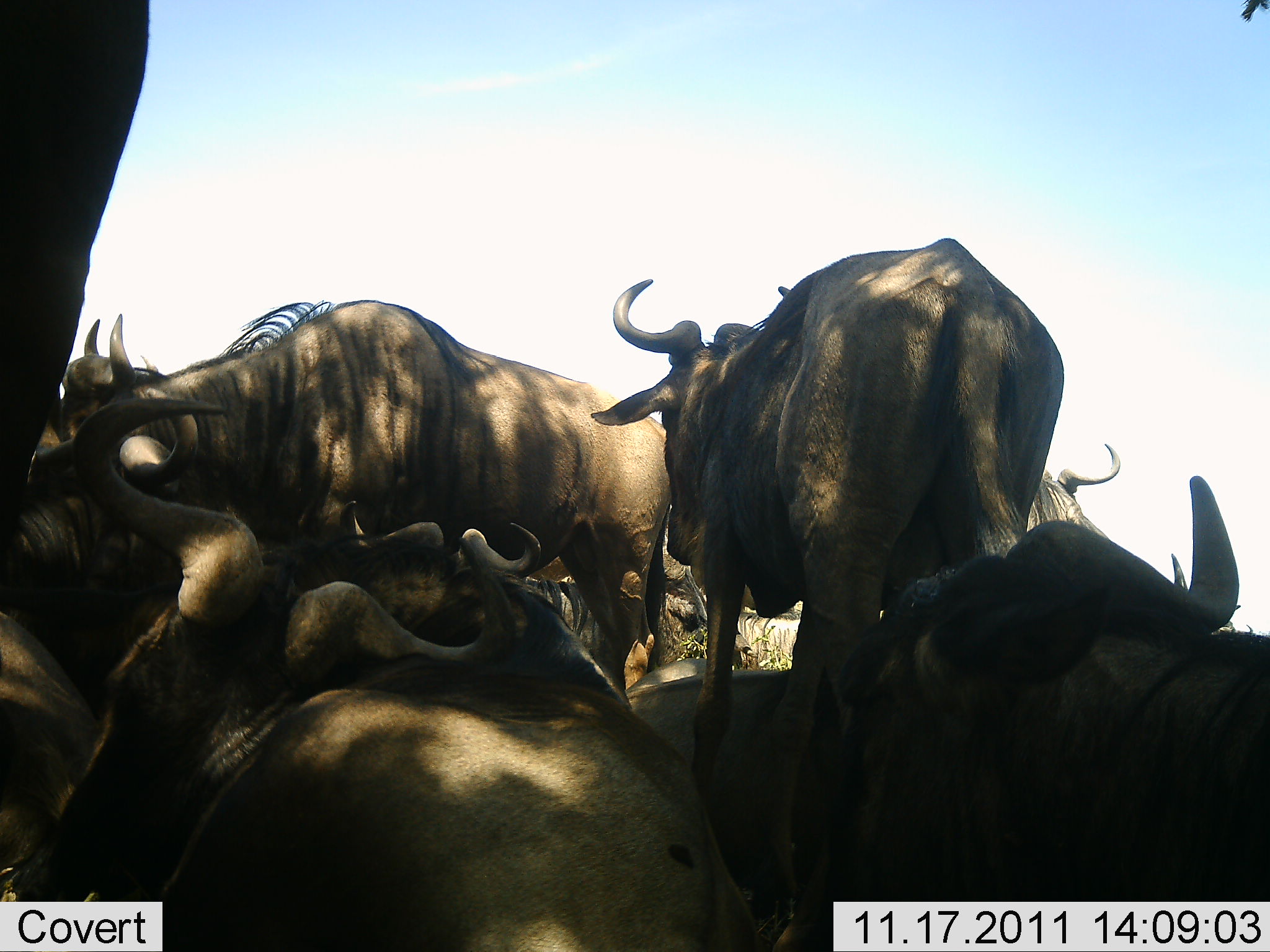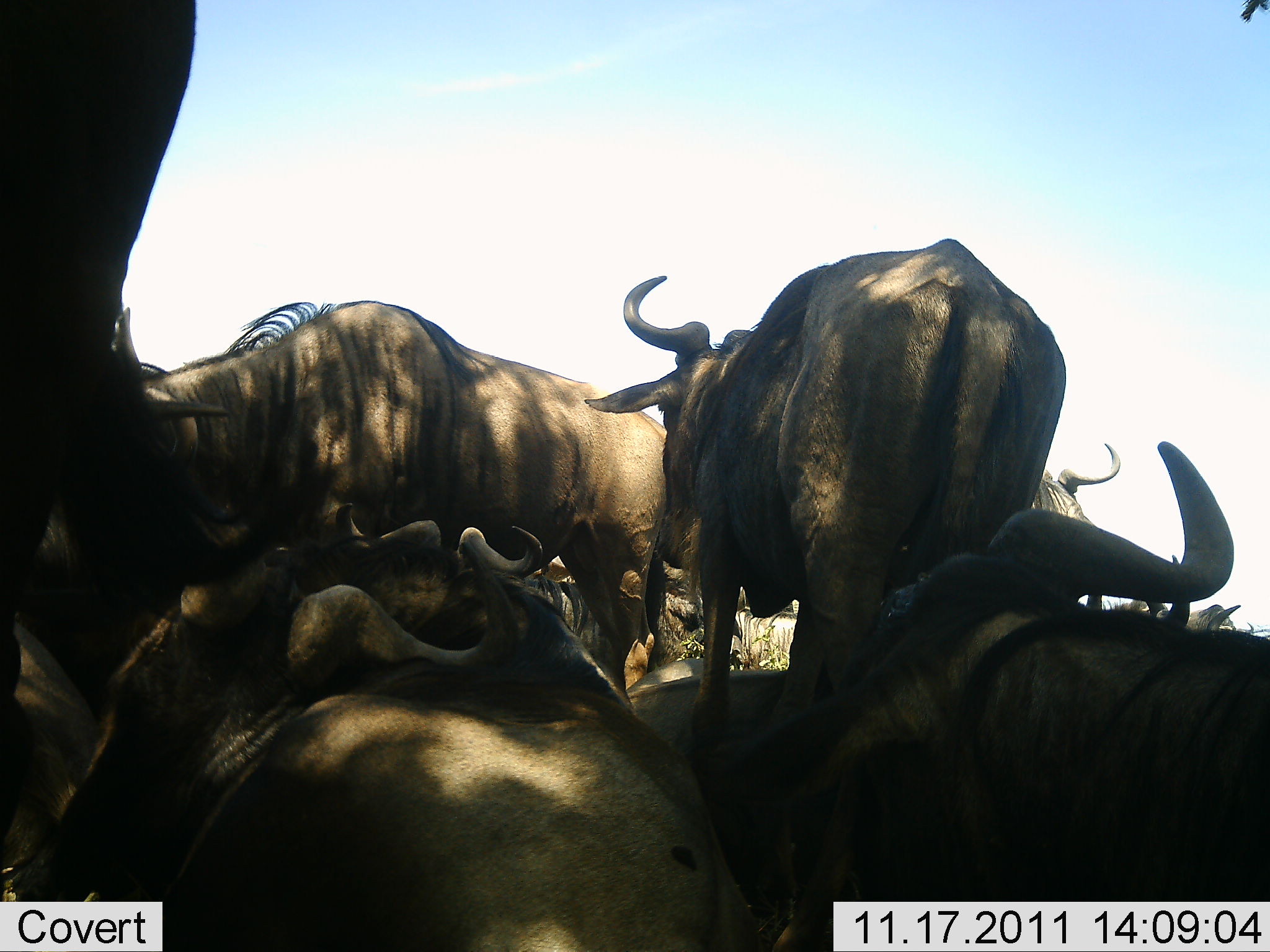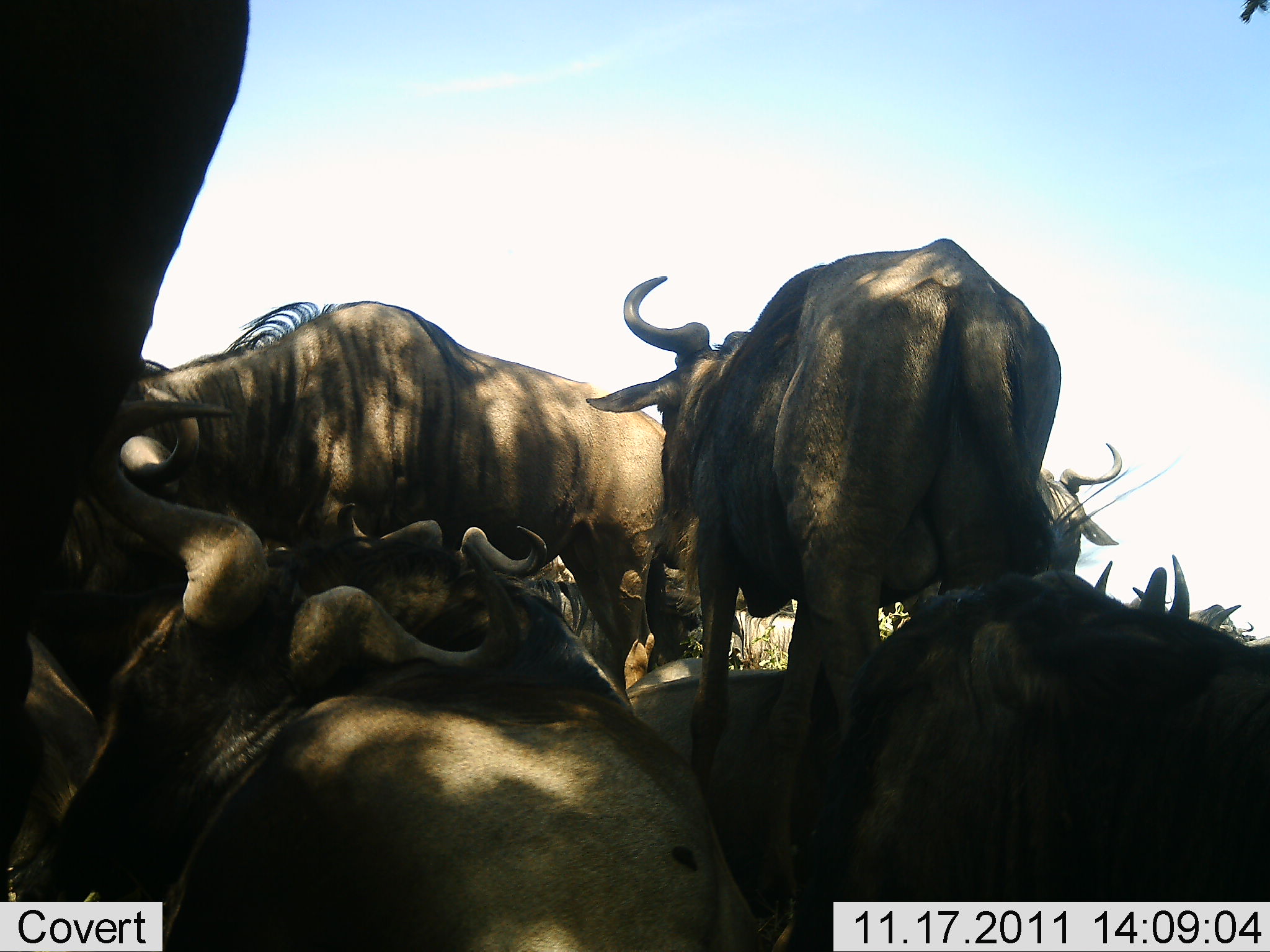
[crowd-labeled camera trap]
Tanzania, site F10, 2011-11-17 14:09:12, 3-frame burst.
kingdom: Animalia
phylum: Chordata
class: Mammalia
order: Artiodactyla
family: Bovidae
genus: Connochaetes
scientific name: Connochaetes taurinus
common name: blue wildebeest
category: wildebeest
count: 7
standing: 55%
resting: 91%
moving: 0%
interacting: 9%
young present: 0%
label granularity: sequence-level